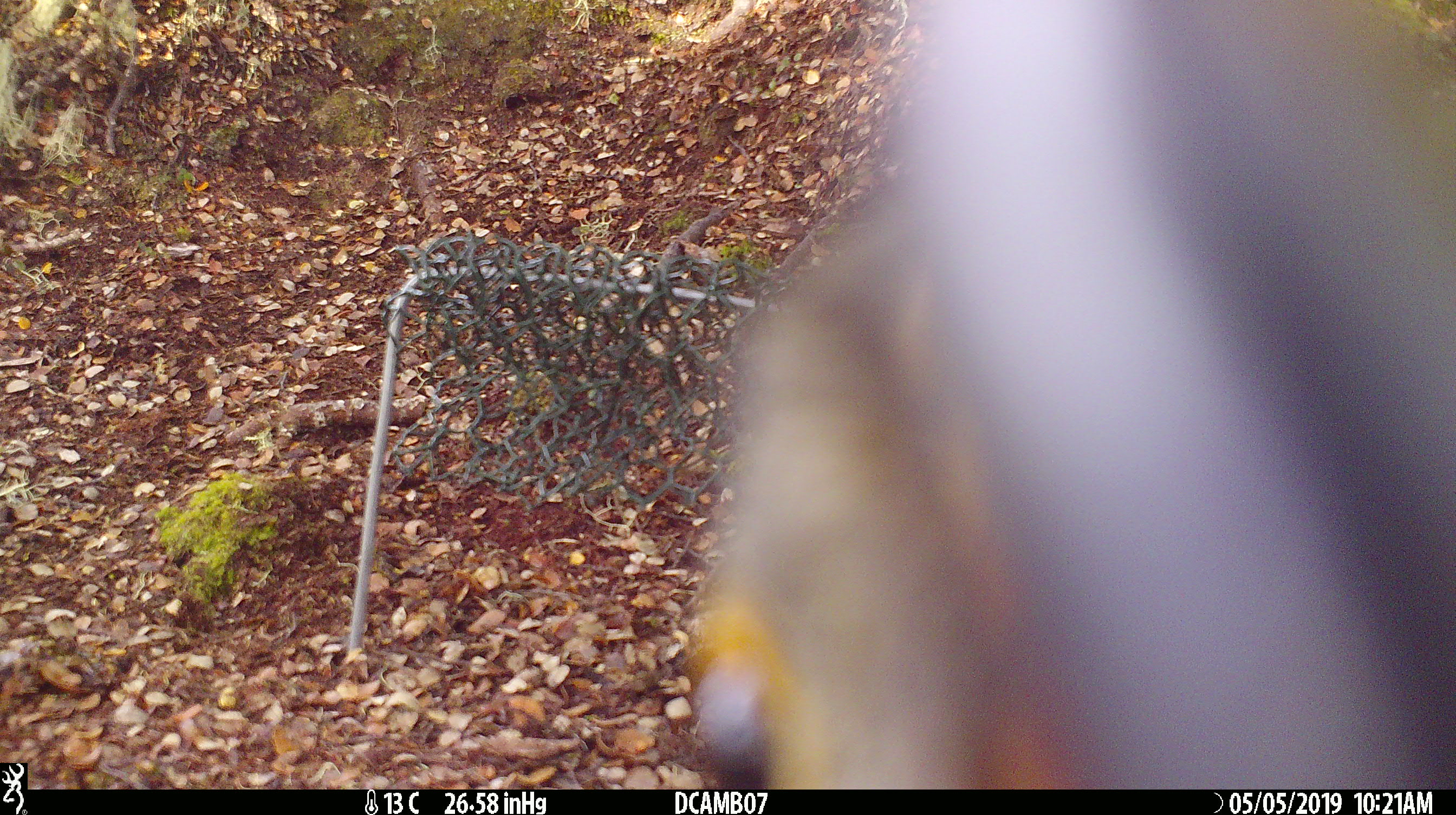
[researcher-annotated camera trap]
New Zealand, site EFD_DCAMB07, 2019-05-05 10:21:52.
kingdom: Animalia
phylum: Chordata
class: Aves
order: Psittaciformes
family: Strigopidae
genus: Nestor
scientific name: Nestor notabilis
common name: kea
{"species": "kea (Nestor notabilis)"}